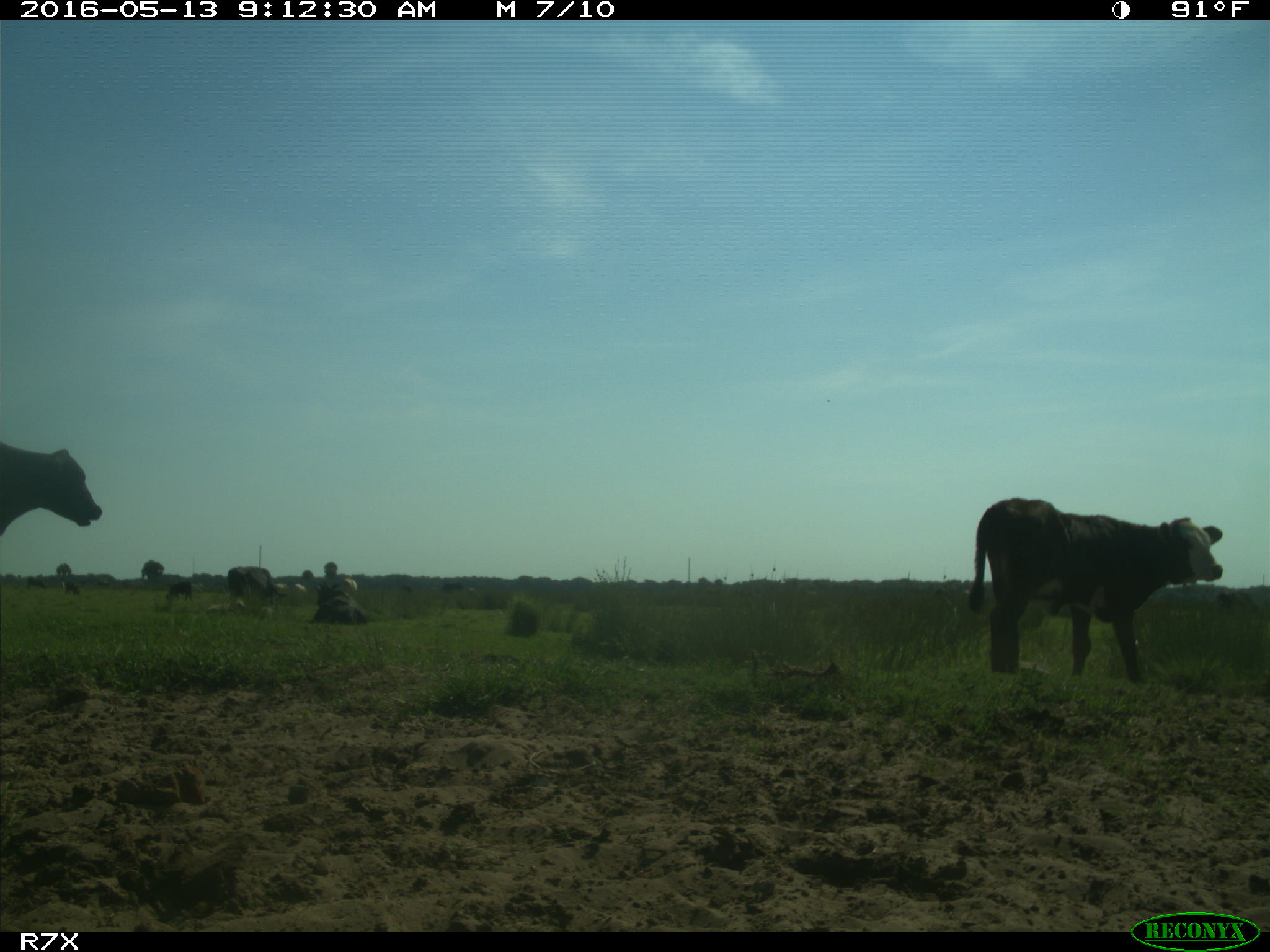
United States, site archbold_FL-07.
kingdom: Animalia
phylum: Chordata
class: Mammalia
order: Artiodactyla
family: Bovidae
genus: Bos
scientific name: Bos taurus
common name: domestic cow